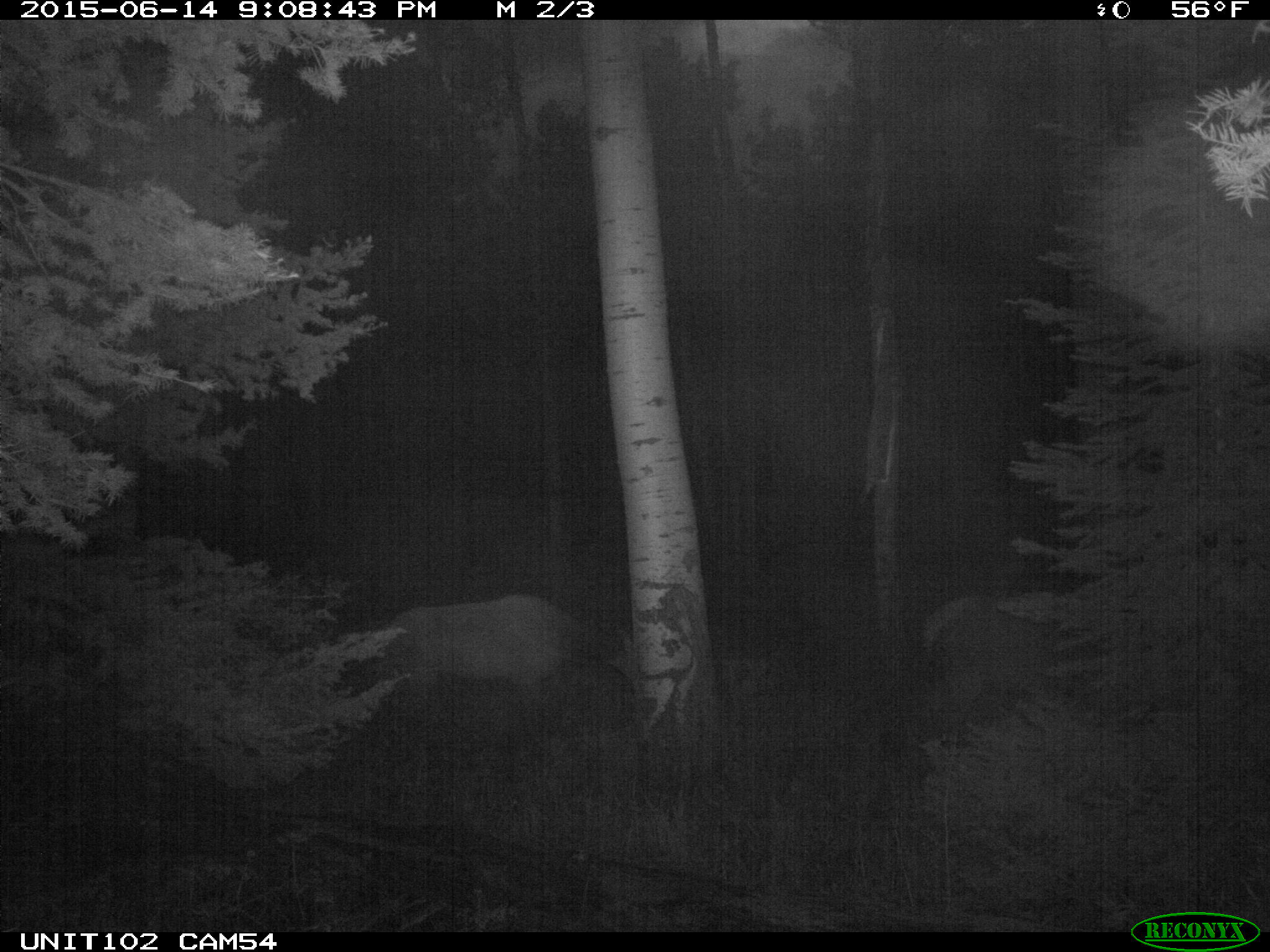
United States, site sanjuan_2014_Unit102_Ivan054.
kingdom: Animalia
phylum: Chordata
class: Mammalia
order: Artiodactyla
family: Cervidae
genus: Cervus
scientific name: Cervus elaphus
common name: red deer